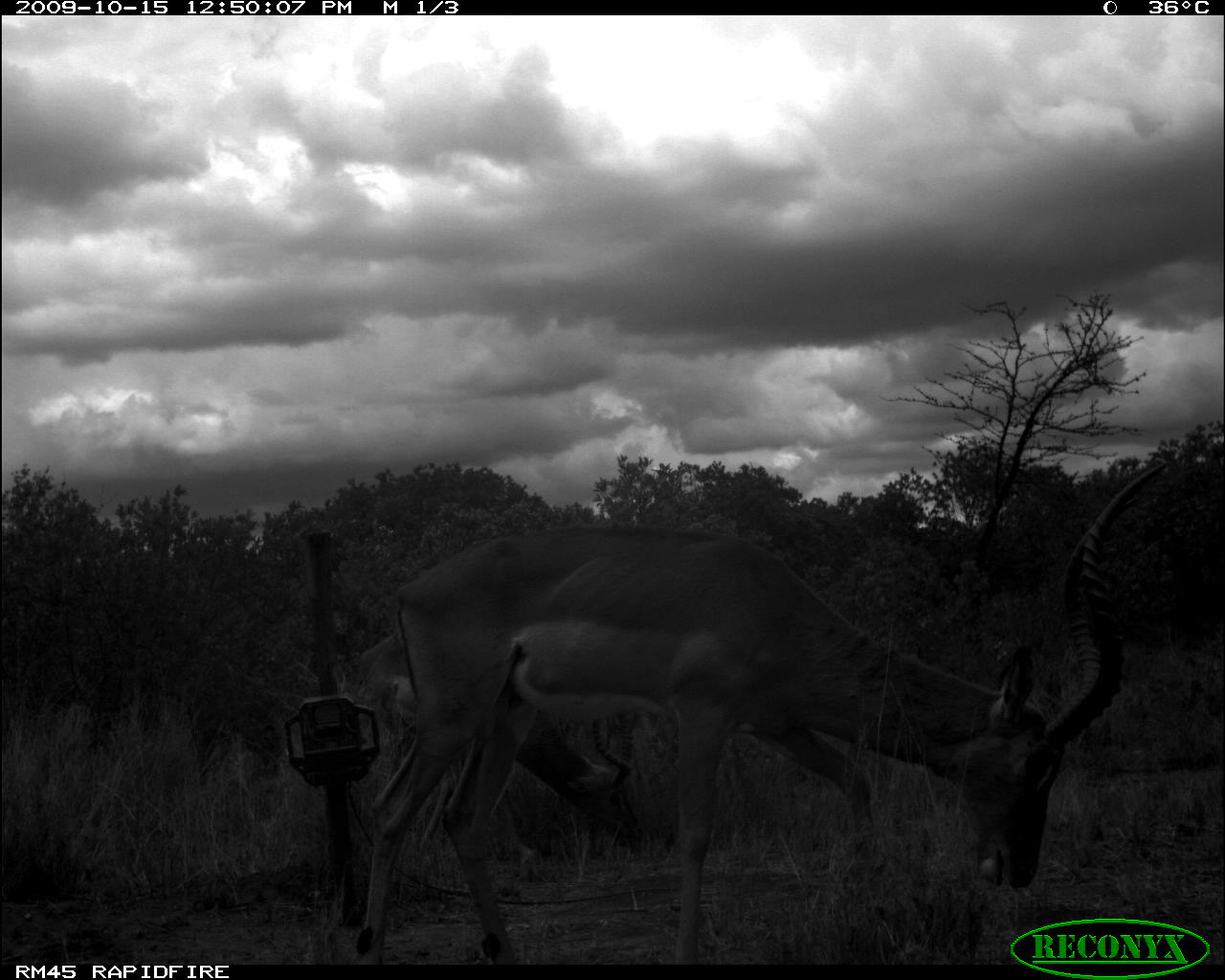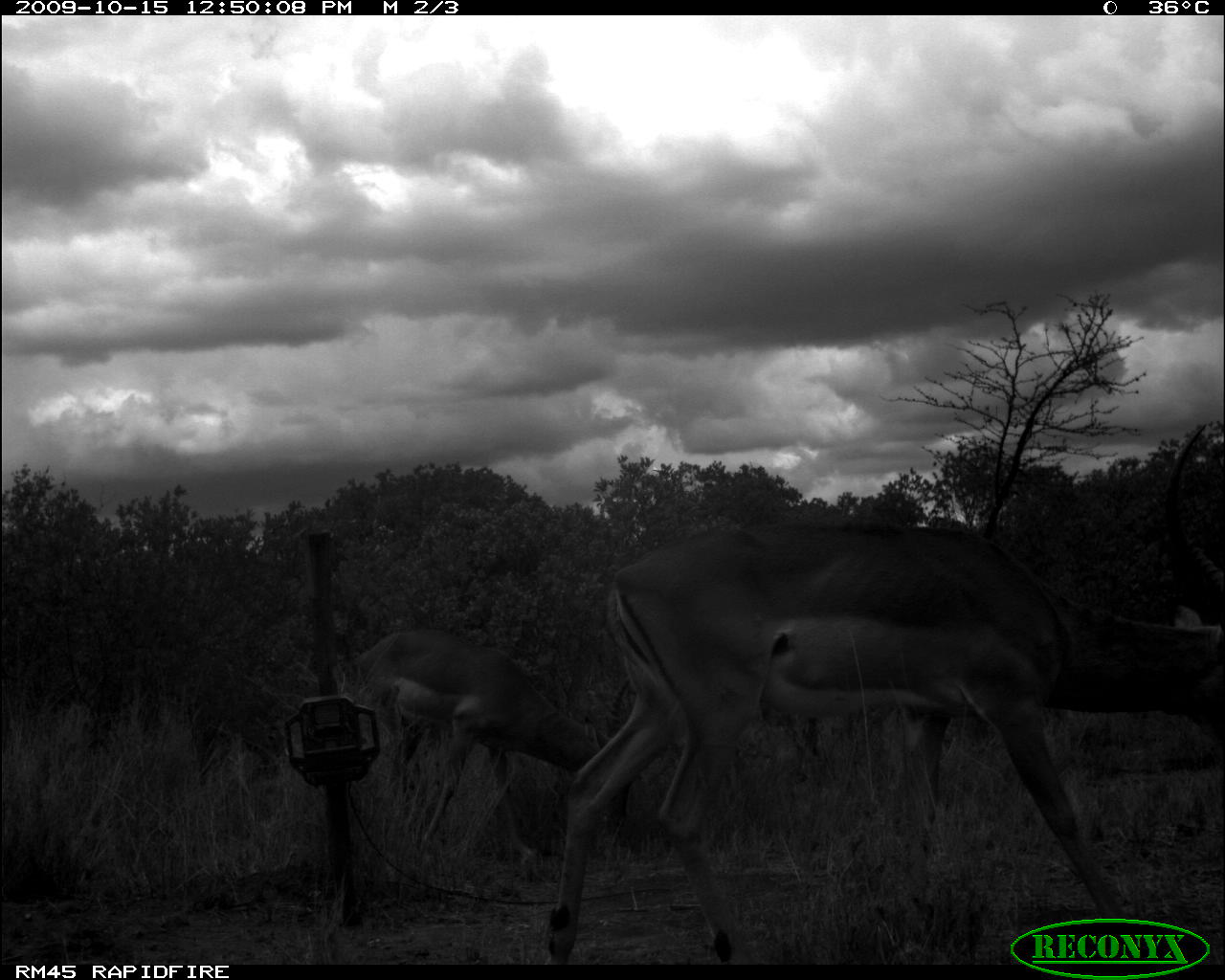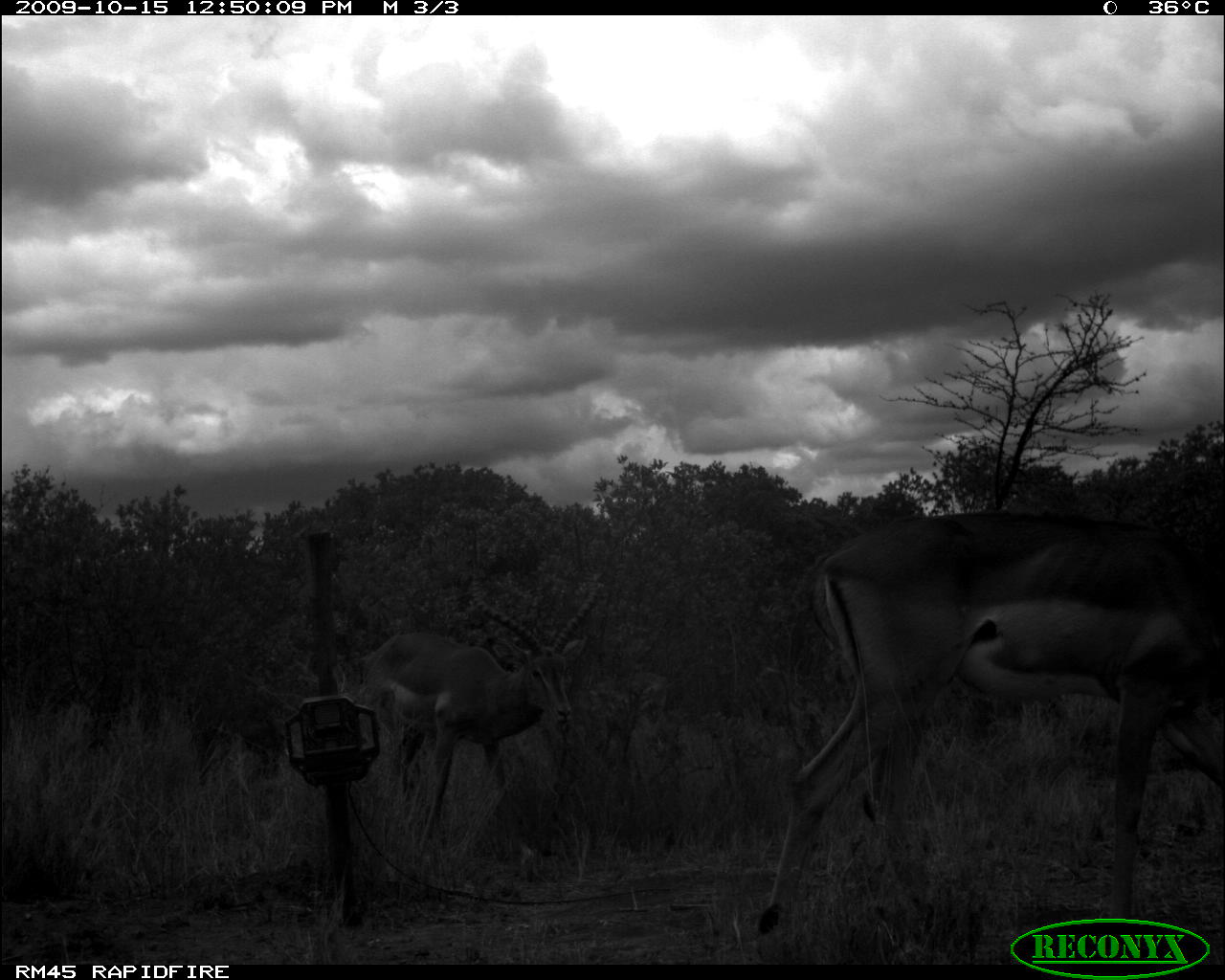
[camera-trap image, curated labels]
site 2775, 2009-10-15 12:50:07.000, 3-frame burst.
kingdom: Animalia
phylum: Chordata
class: Mammalia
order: Artiodactyla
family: Bovidae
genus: Aepyceros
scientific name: Aepyceros melampus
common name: impala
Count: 2.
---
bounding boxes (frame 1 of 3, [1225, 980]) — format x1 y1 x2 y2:
aepyceros melampus: 353 460 1167 962; 353 627 647 881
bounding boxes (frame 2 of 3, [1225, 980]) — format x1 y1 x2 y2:
aepyceros melampus: 545 423 1225 964; 355 629 634 859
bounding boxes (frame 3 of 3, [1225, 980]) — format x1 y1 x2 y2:
aepyceros melampus: 756 513 1225 937; 357 522 600 853